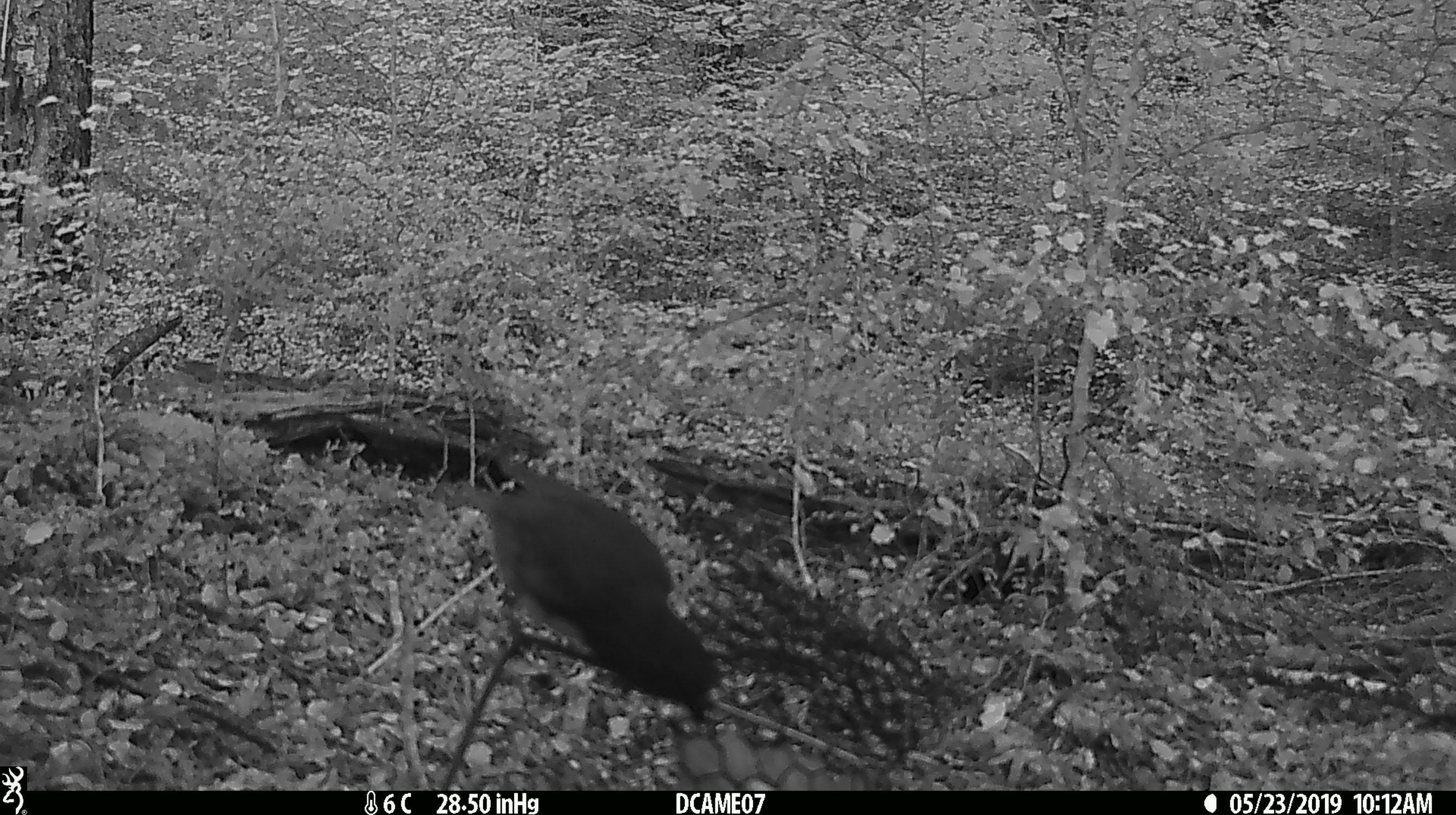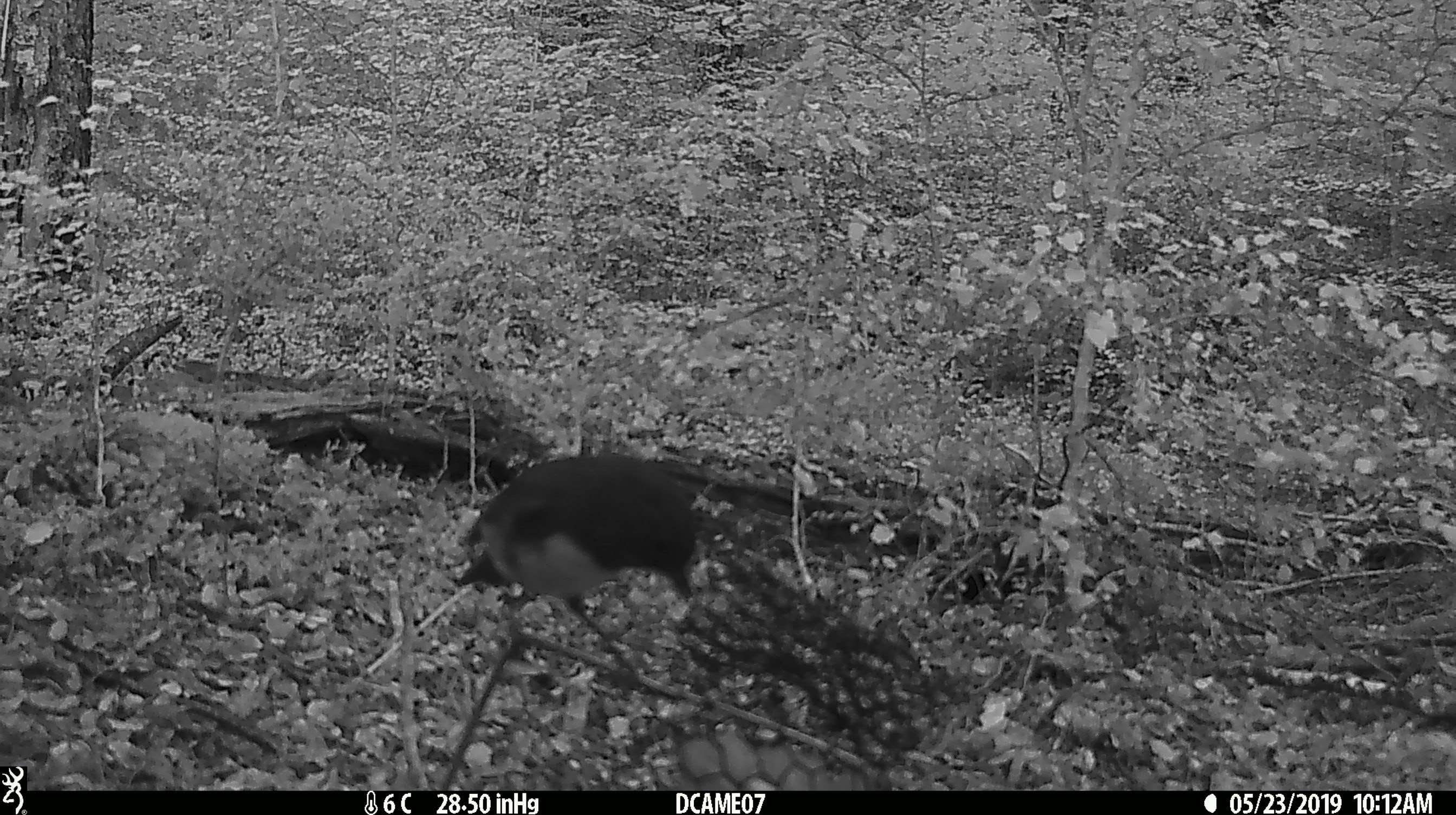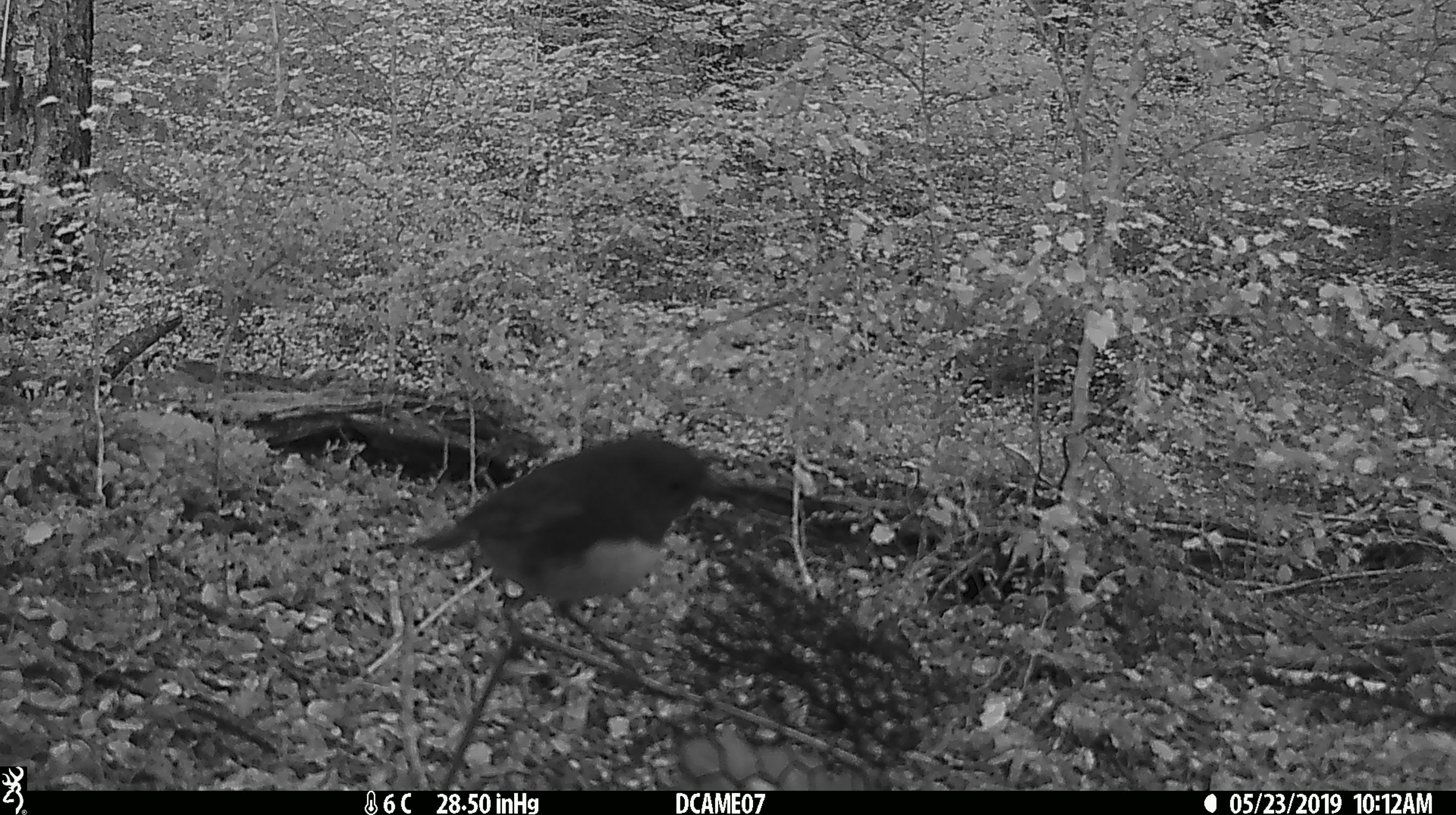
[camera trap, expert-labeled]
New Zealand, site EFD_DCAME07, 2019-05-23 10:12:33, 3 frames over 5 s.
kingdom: Animalia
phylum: Chordata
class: Aves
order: Passeriformes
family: Petroicidae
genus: Petroica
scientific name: Petroica australis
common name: new zealand robin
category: robin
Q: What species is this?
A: Robin (new zealand robin) (Petroica australis).